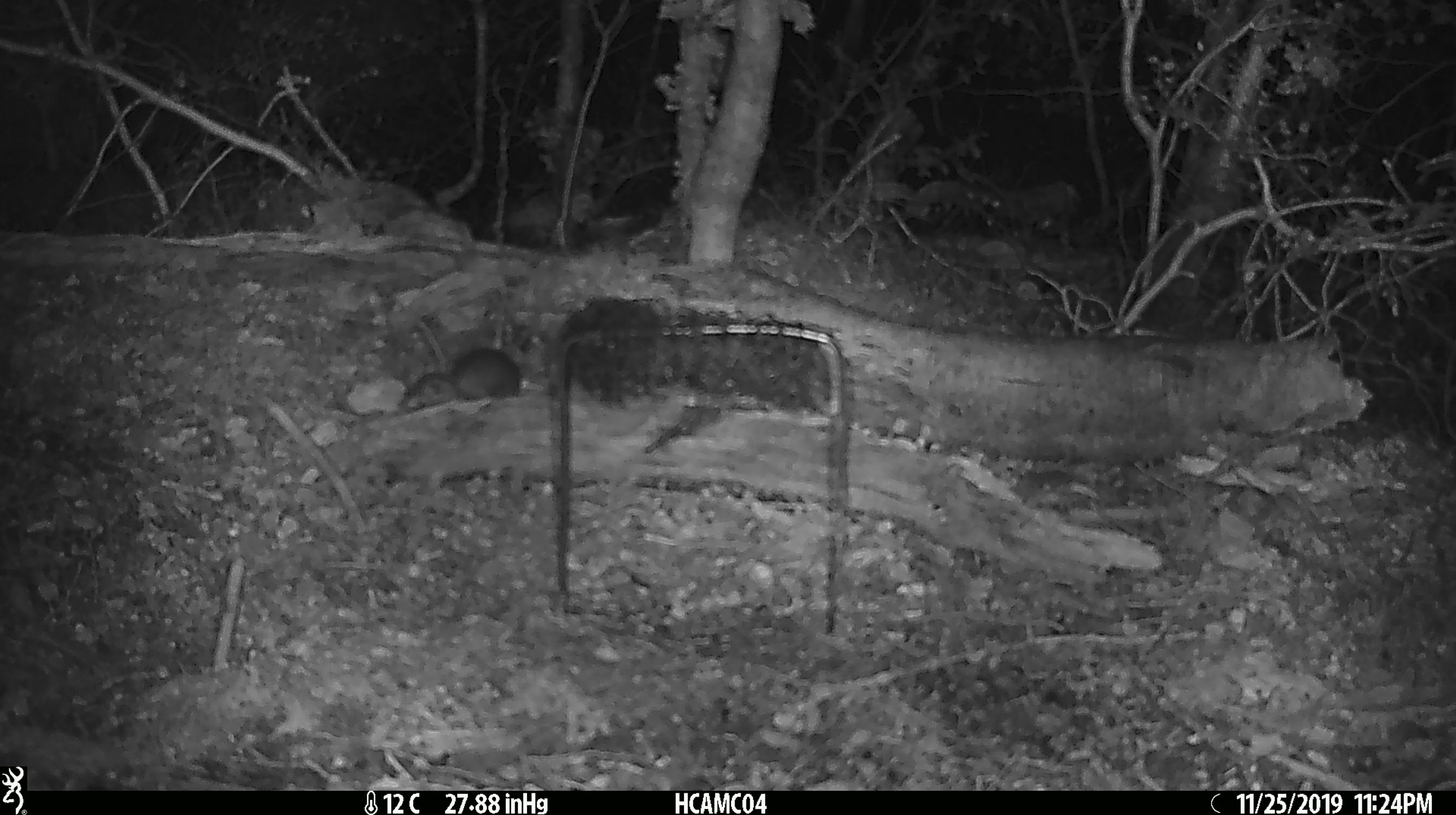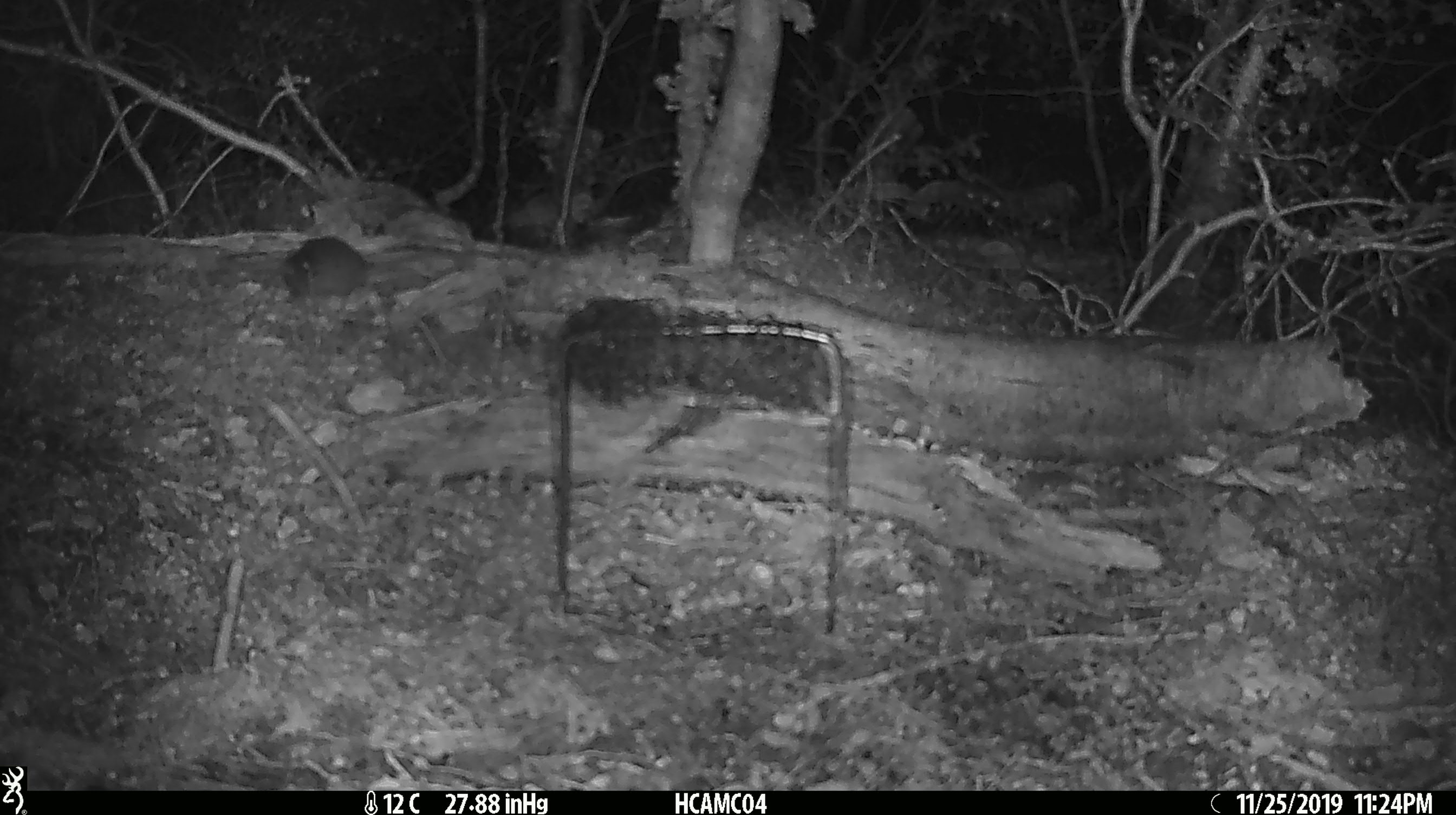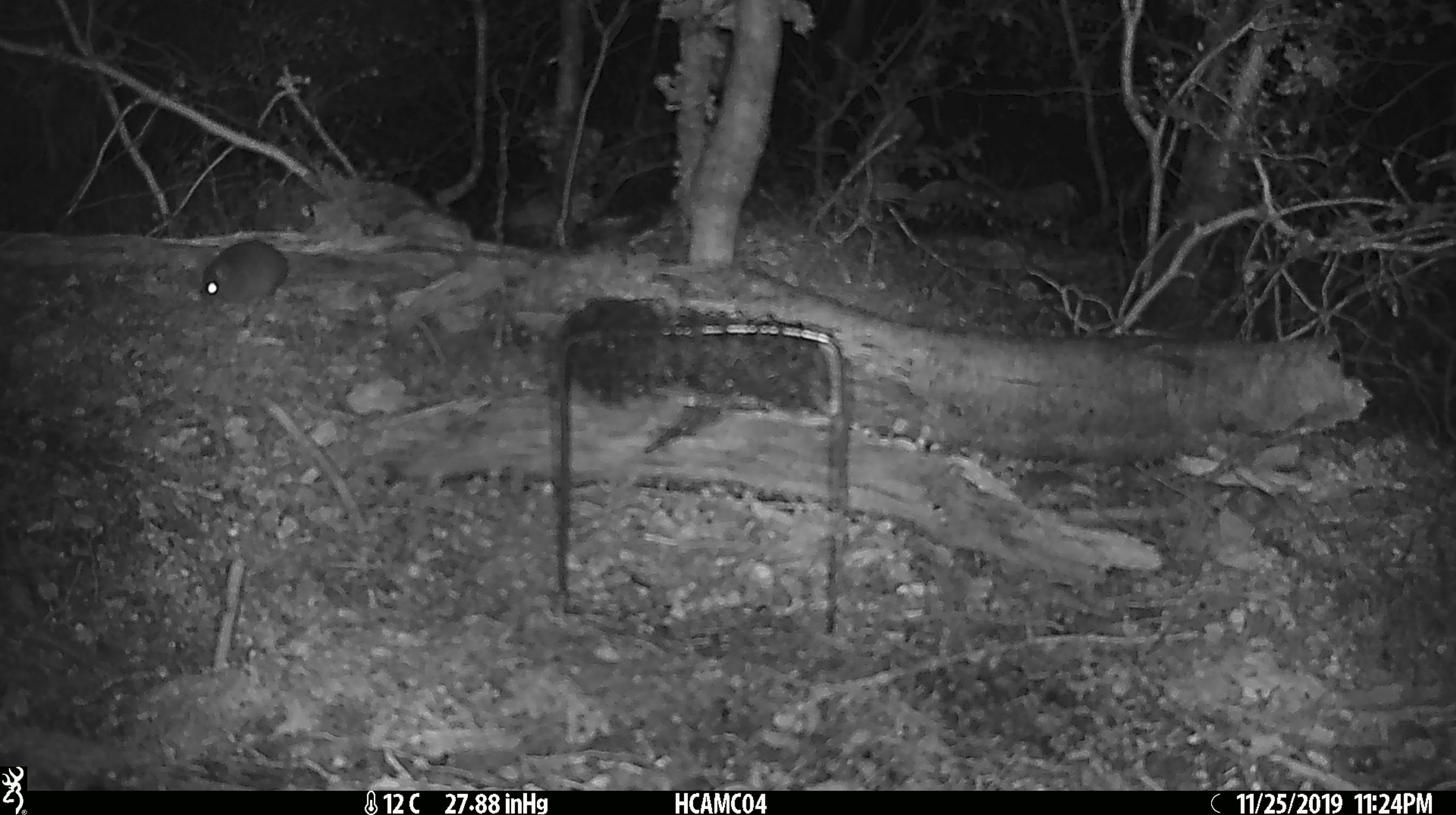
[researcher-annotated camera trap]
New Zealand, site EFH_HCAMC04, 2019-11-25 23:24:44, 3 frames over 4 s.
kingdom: Animalia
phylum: Chordata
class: Mammalia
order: Rodentia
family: Muridae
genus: Mus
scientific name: Mus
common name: mouse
Mouse (Mus).